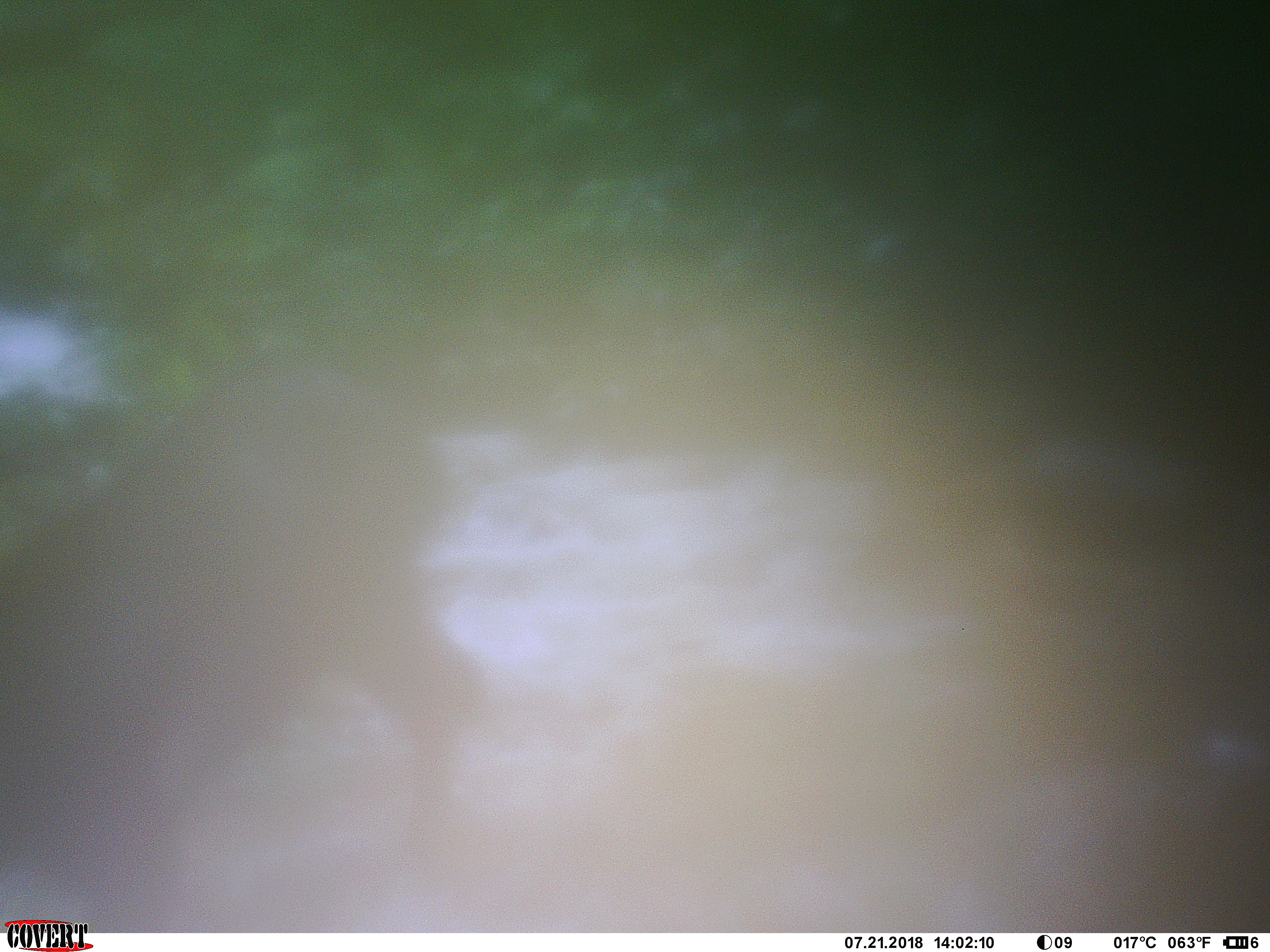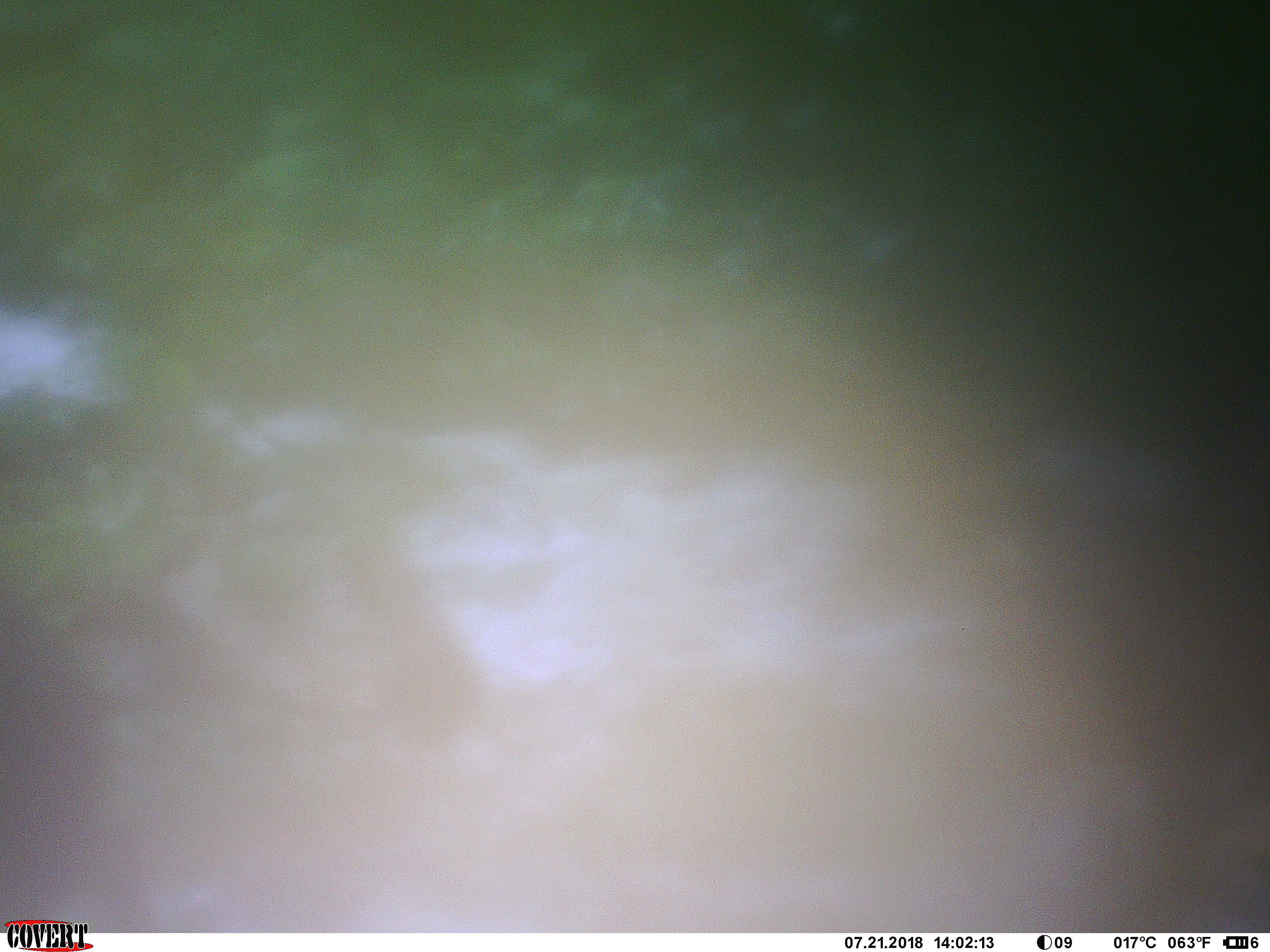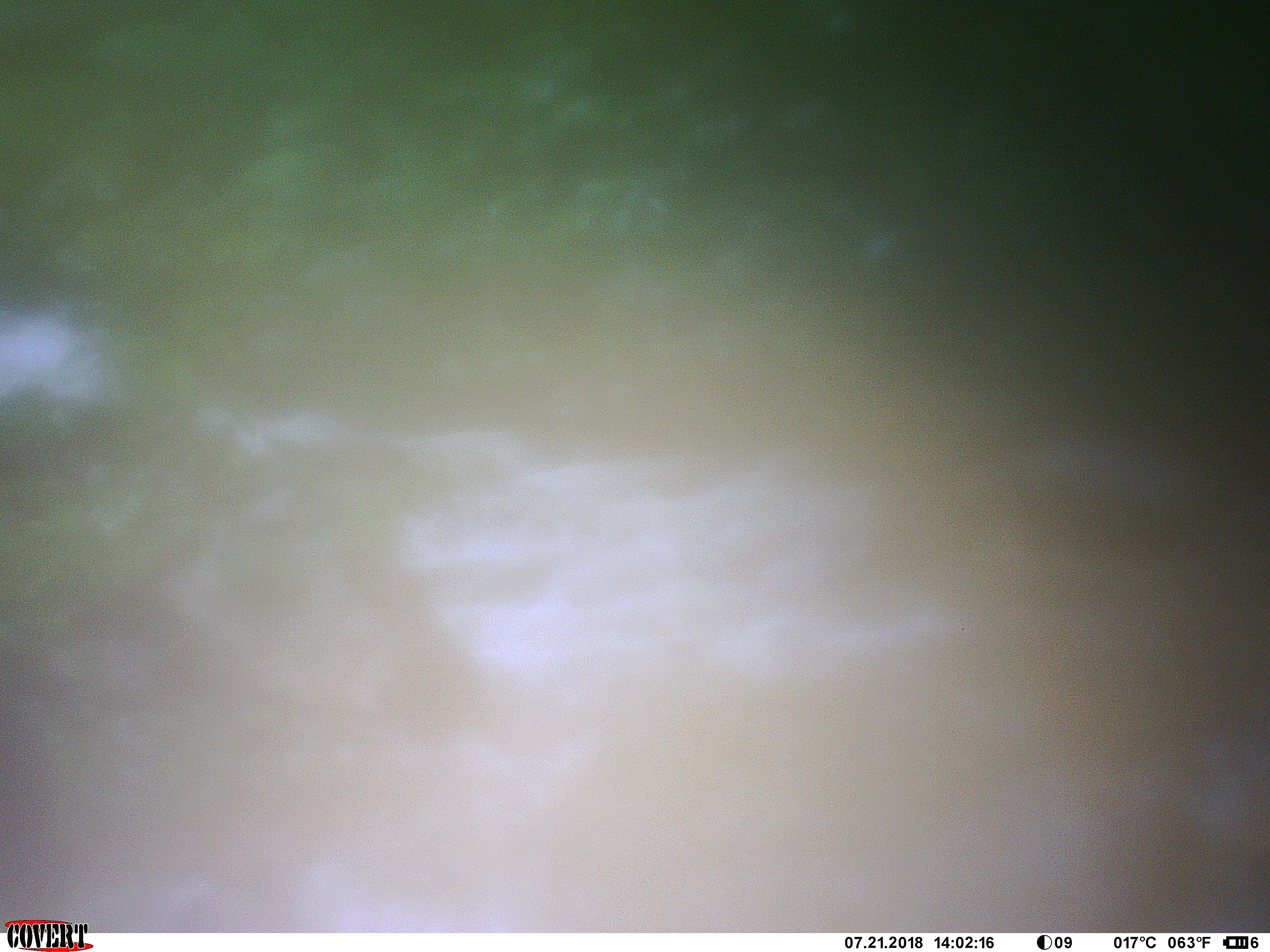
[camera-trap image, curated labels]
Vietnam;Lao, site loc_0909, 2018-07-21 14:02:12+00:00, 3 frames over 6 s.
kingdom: Animalia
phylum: Chordata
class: Mammalia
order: Artiodactyla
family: Bovidae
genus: Capricornis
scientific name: Capricornis sumatraensis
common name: chinese serow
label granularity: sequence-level